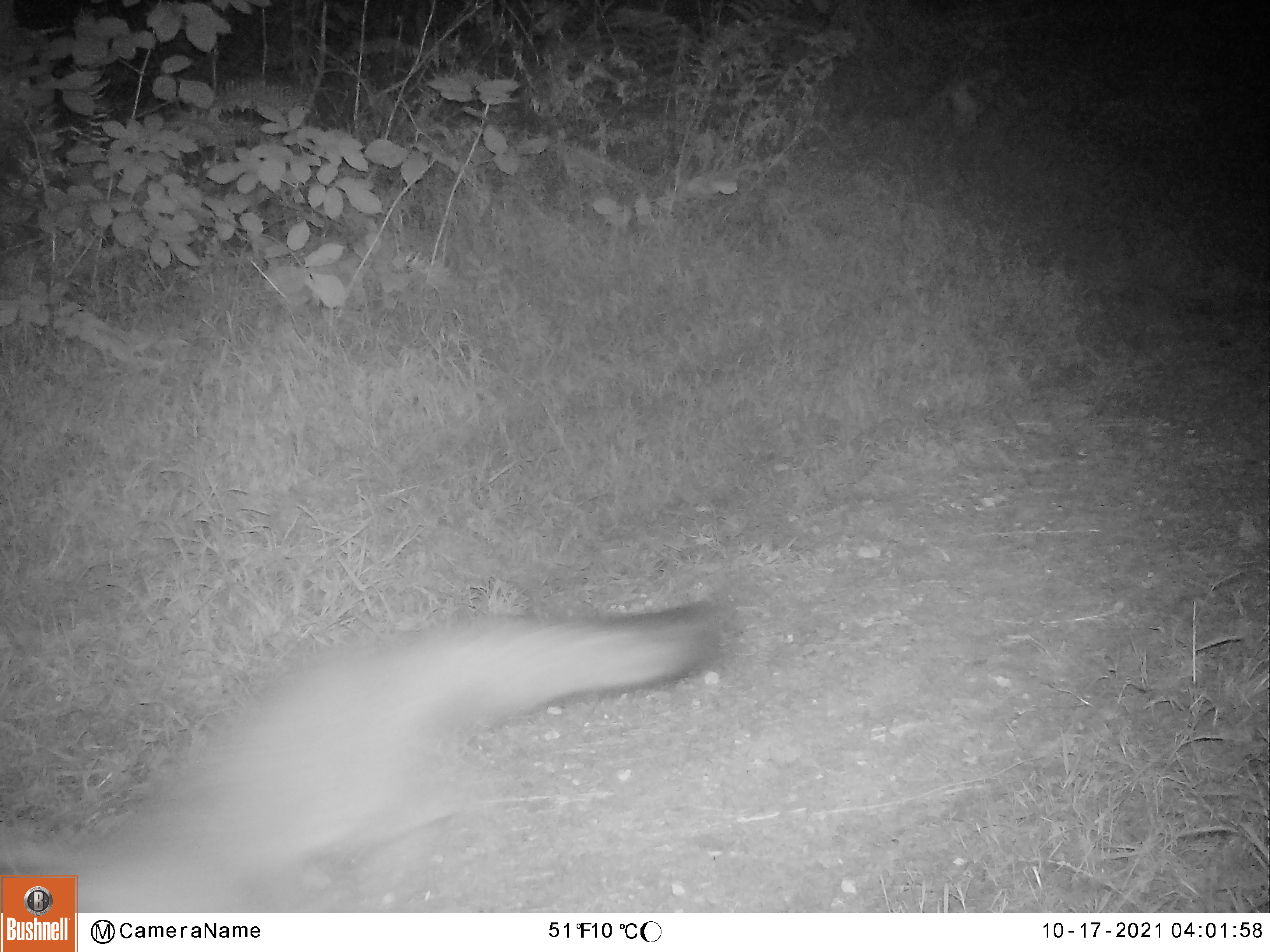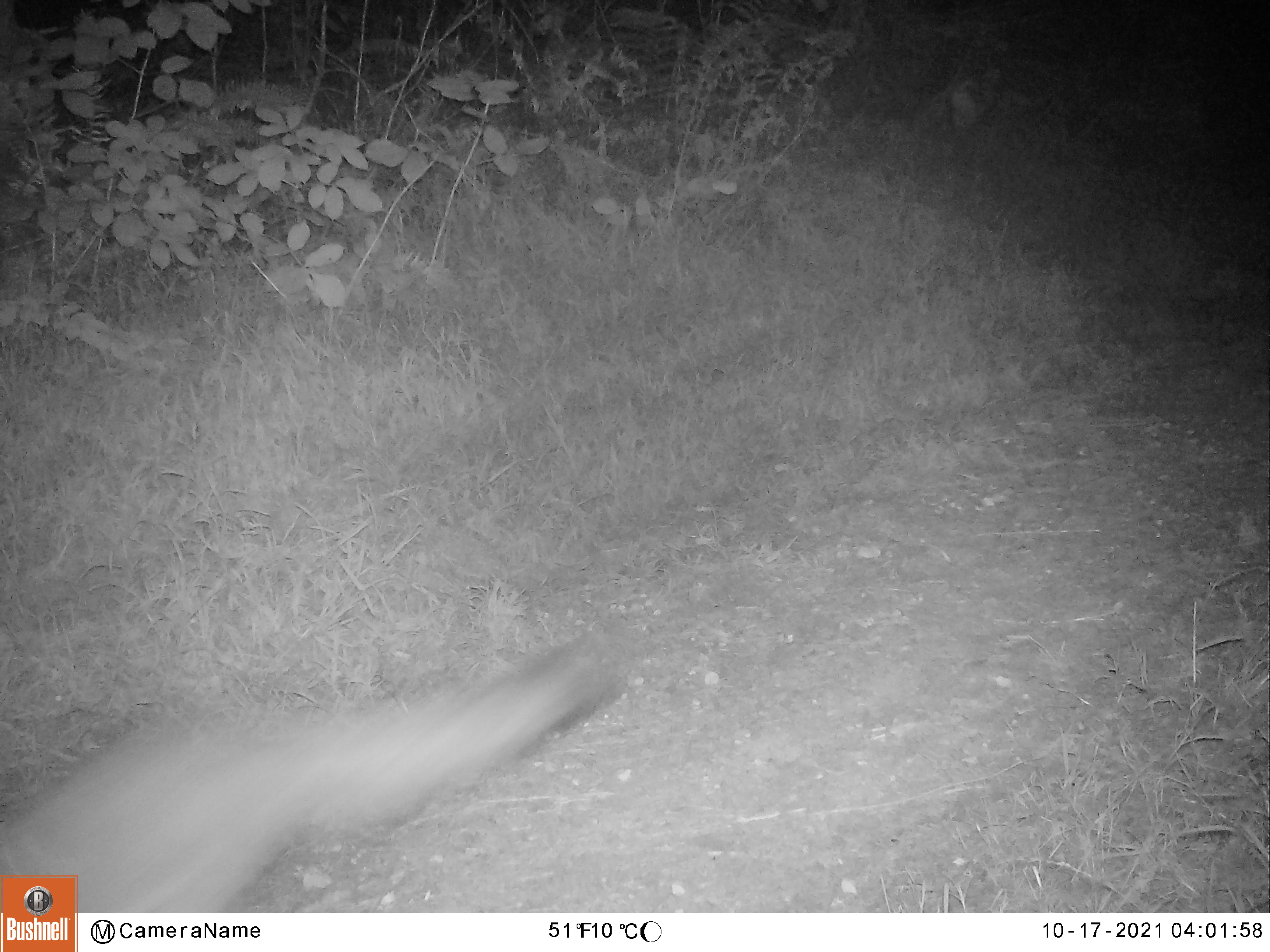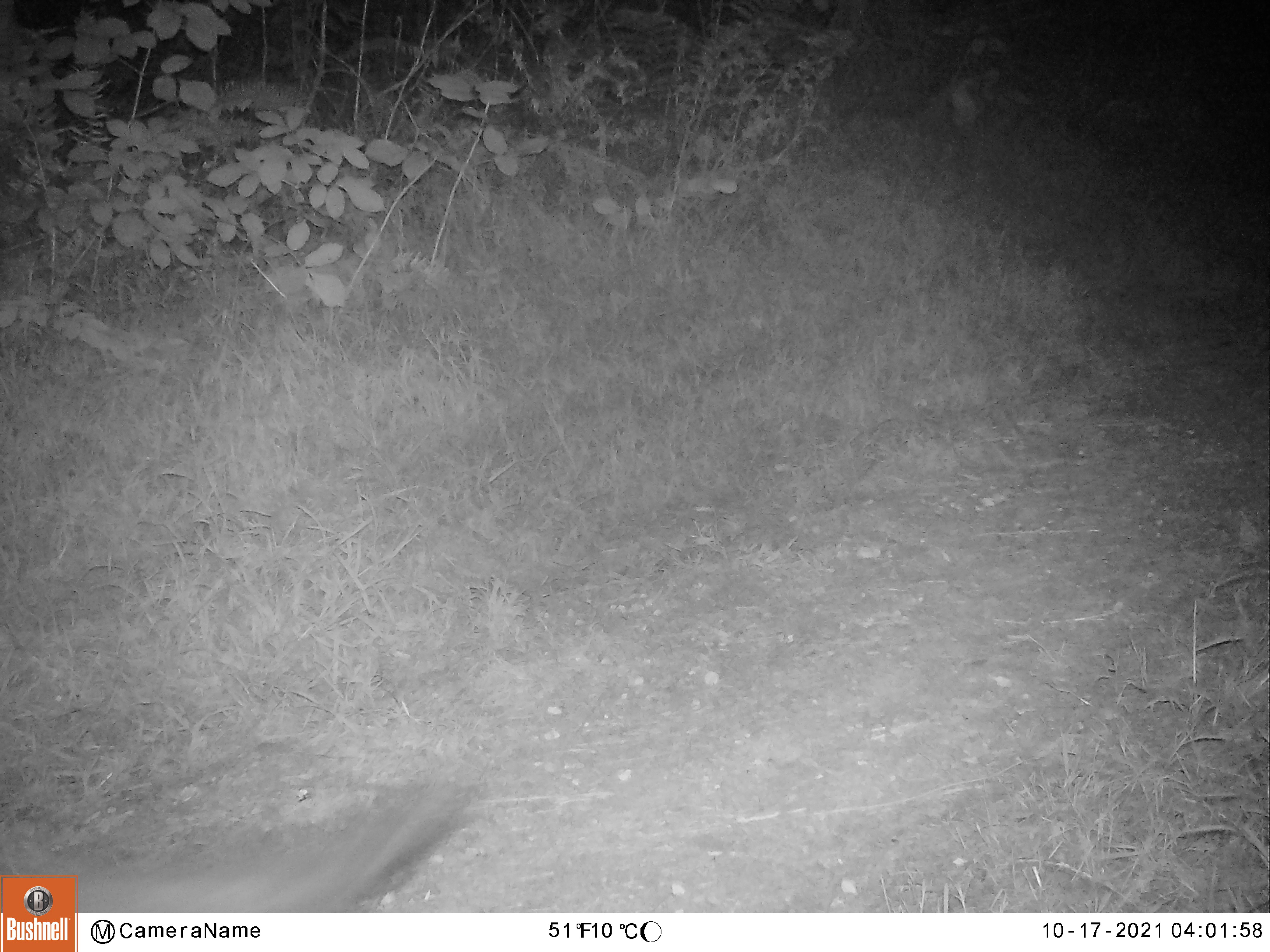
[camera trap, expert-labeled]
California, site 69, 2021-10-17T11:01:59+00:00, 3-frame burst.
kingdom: Animalia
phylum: Chordata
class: Mammalia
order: Carnivora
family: Canidae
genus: Urocyon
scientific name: Urocyon cinereoargenteus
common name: gray fox